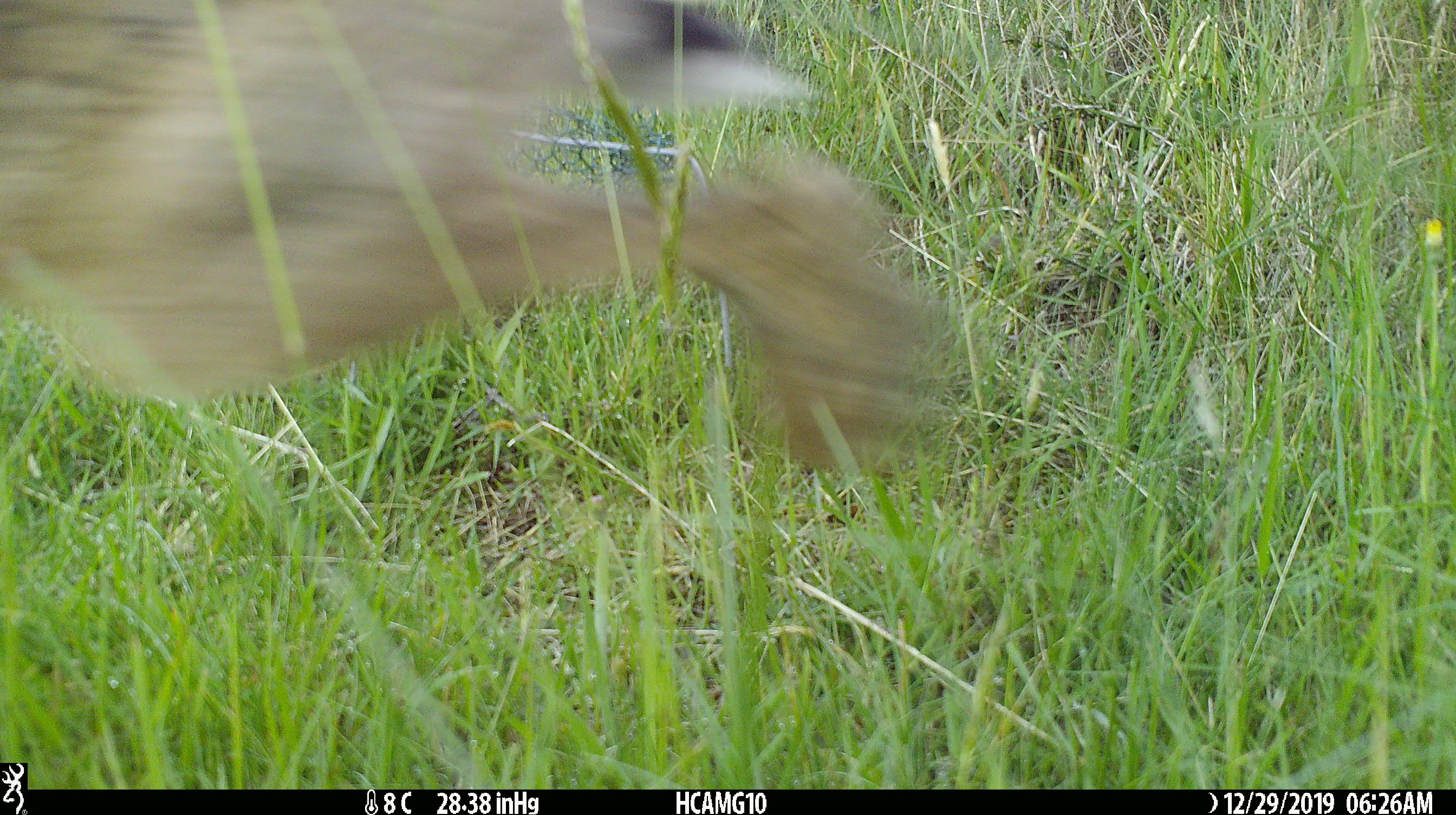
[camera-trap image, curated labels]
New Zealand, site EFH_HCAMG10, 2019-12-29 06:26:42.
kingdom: Animalia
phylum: Chordata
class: Mammalia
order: Lagomorpha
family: Leporidae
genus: Lepus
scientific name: Lepus europaeus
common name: brown hare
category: hare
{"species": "hare (brown hare) (Lepus europaeus)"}